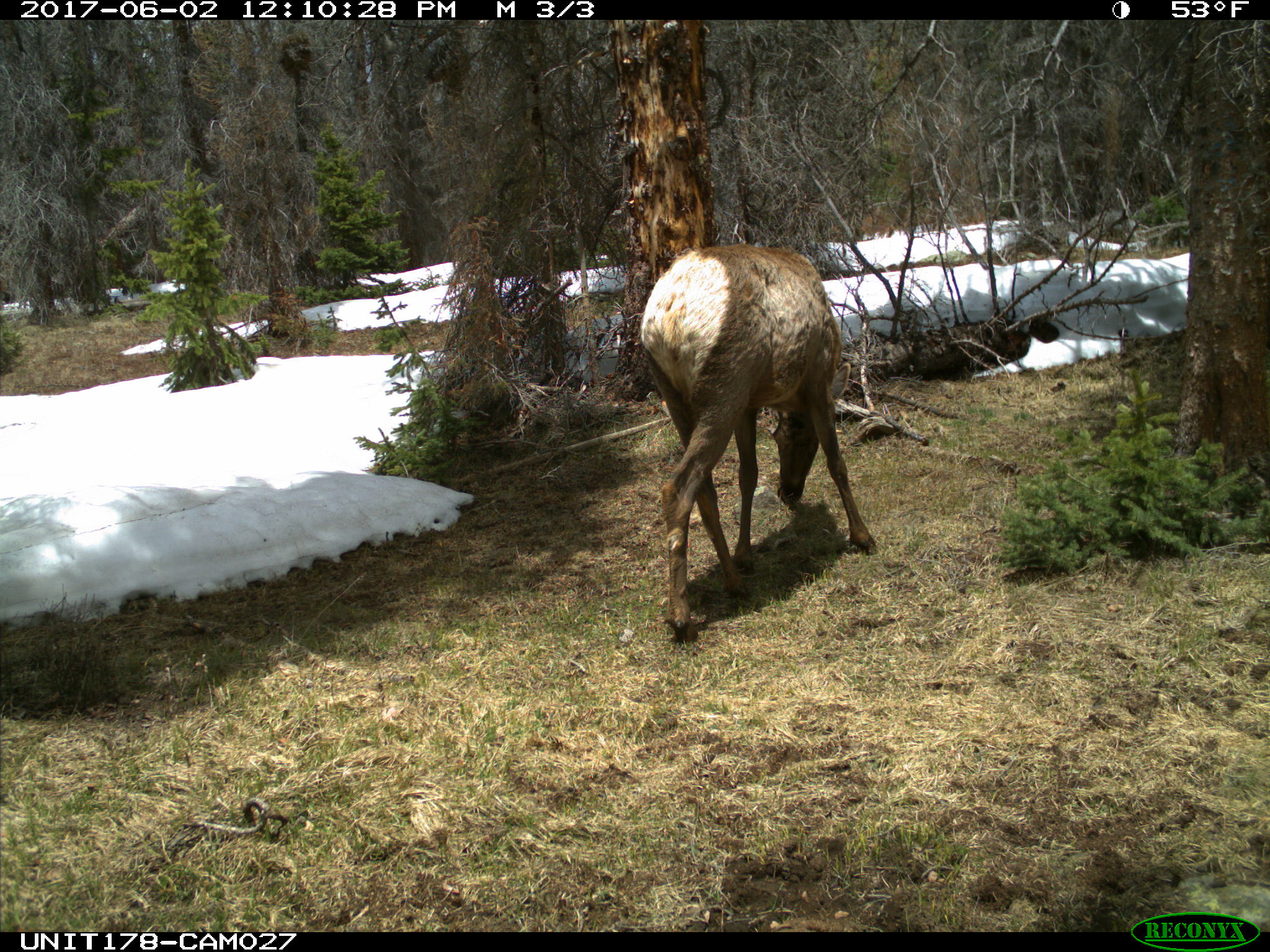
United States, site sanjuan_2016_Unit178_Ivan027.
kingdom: Animalia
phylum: Chordata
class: Mammalia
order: Artiodactyla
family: Cervidae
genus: Cervus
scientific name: Cervus elaphus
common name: red deer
Cervus elaphus (red deer).